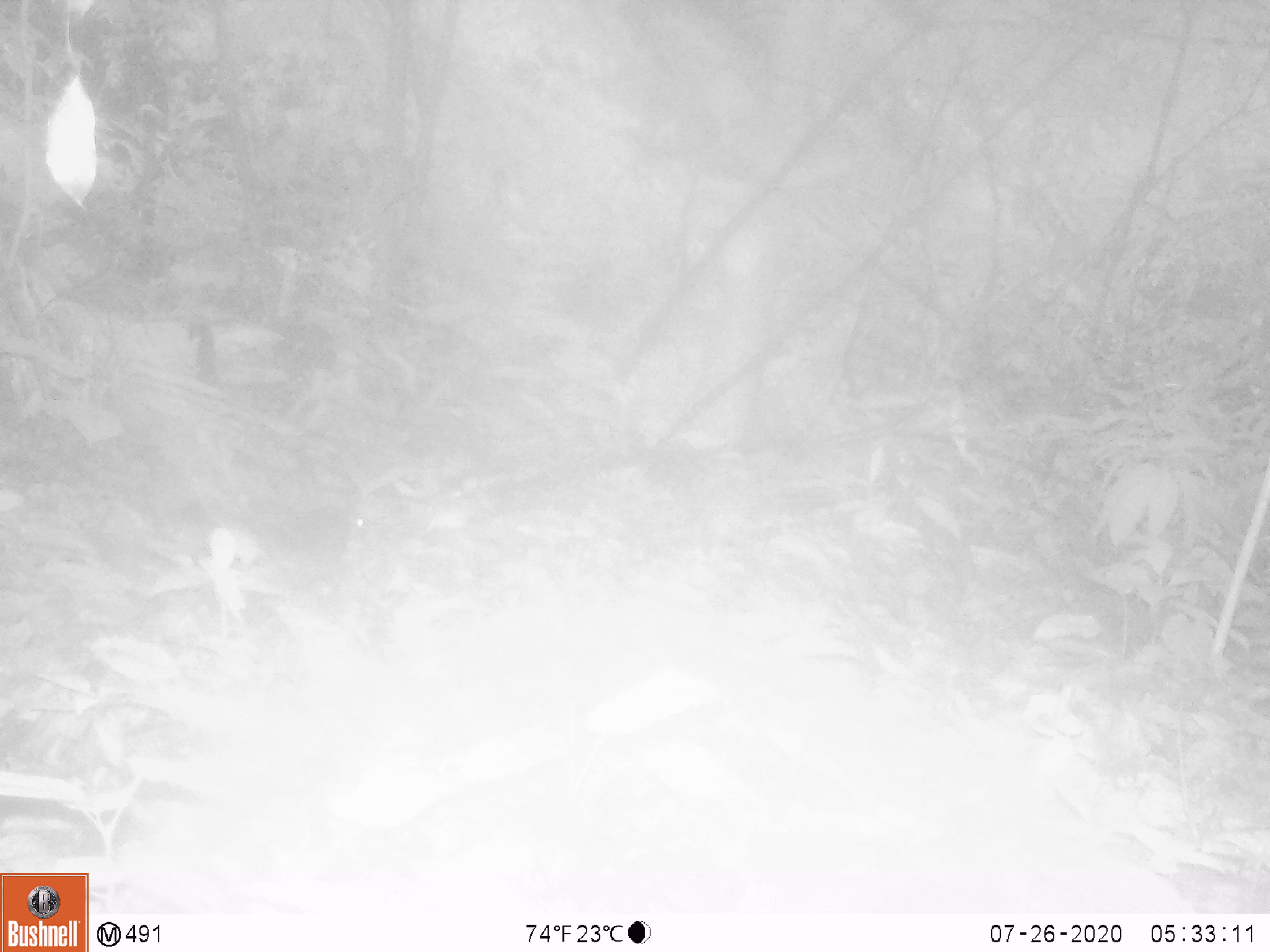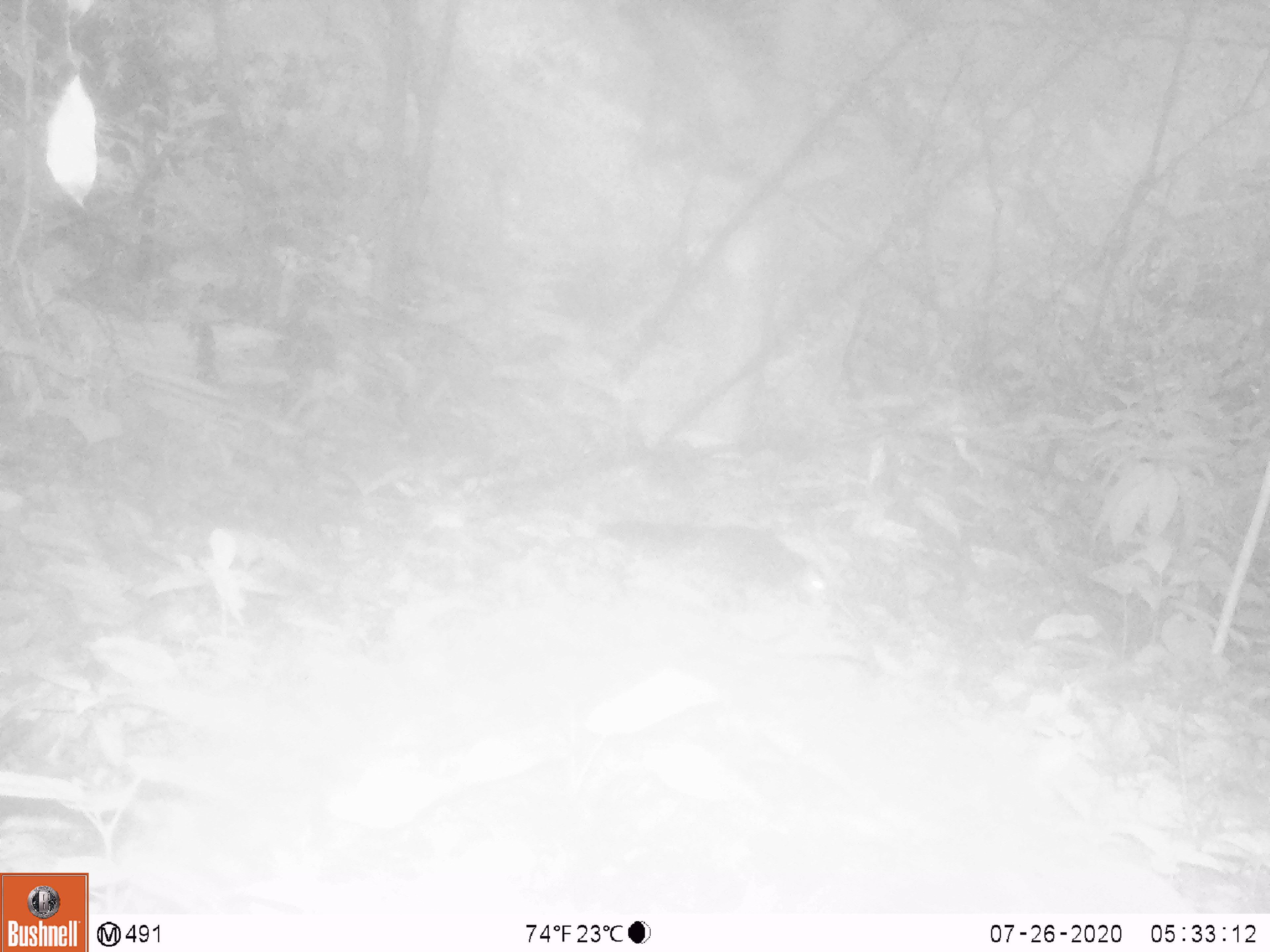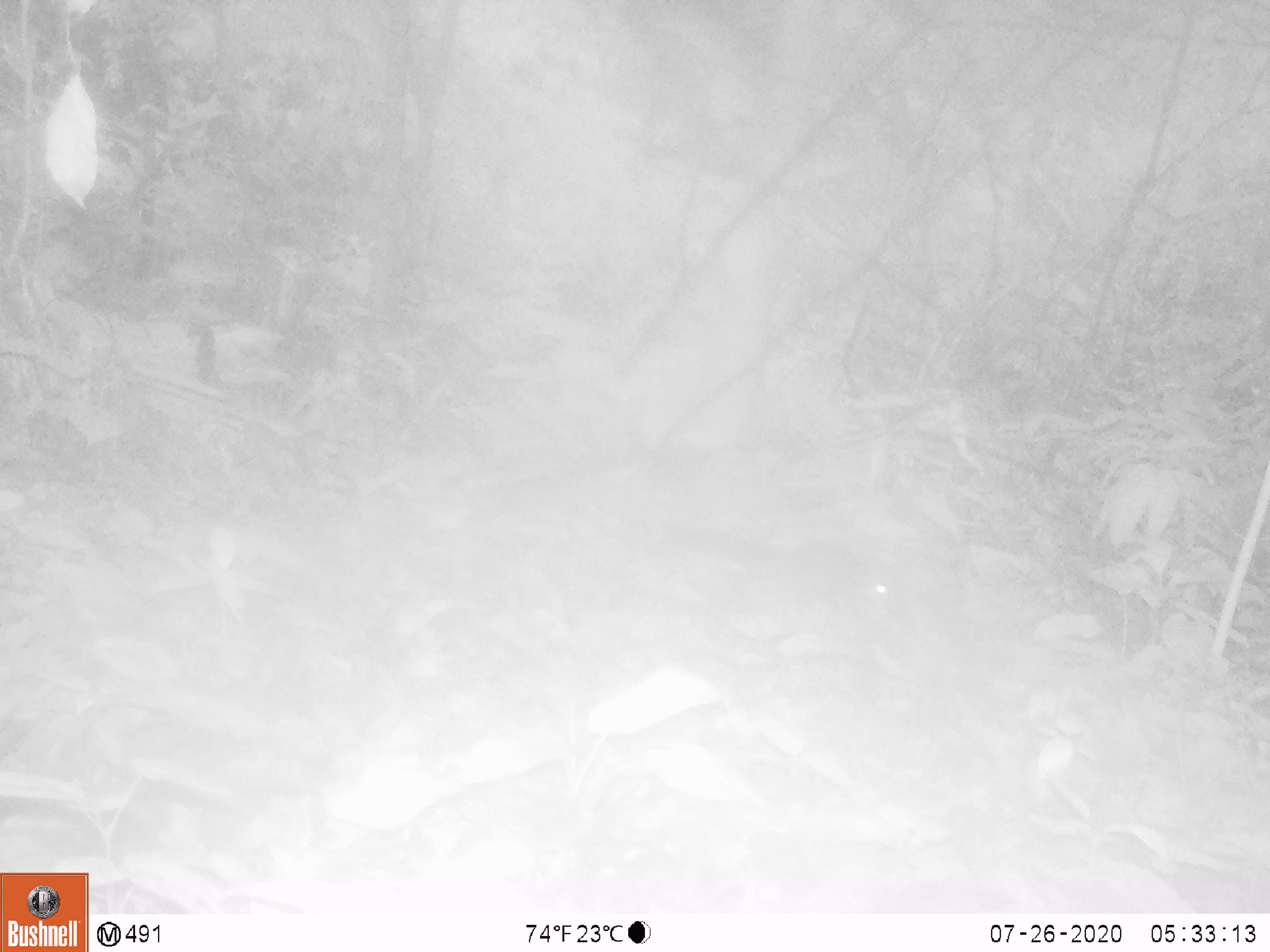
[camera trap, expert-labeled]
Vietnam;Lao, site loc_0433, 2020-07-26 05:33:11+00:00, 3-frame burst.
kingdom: Animalia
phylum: Chordata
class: Mammalia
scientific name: Mammalia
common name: mammal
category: unidentified small mammal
Unidentified small mammal (mammal) (Mammalia). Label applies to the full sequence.